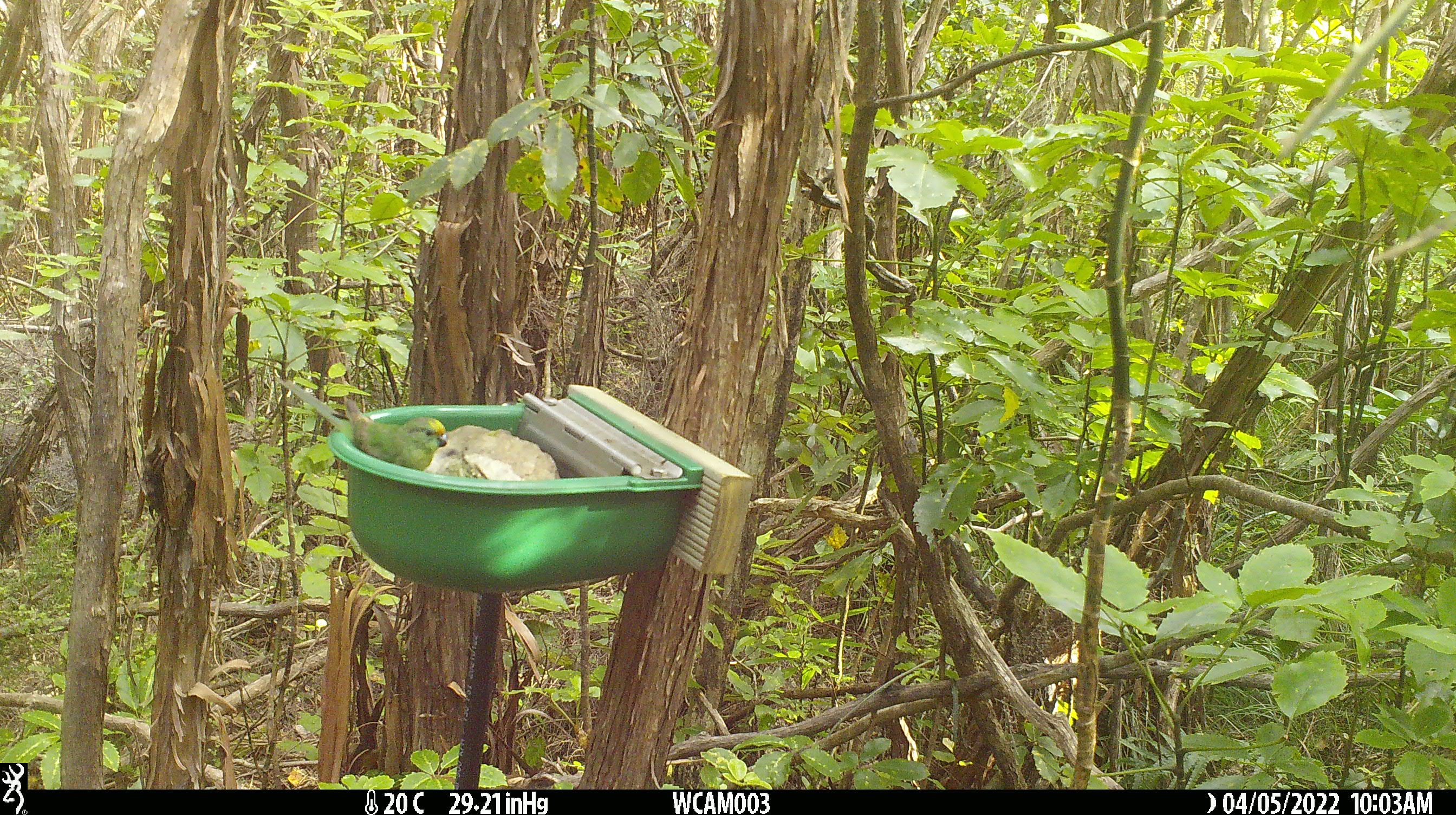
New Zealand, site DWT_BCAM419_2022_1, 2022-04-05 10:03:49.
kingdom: Animalia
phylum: Chordata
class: Aves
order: Psittaciformes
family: Psittaculidae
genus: Cyanoramphus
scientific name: Cyanoramphus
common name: parakeet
Parakeet (Cyanoramphus).